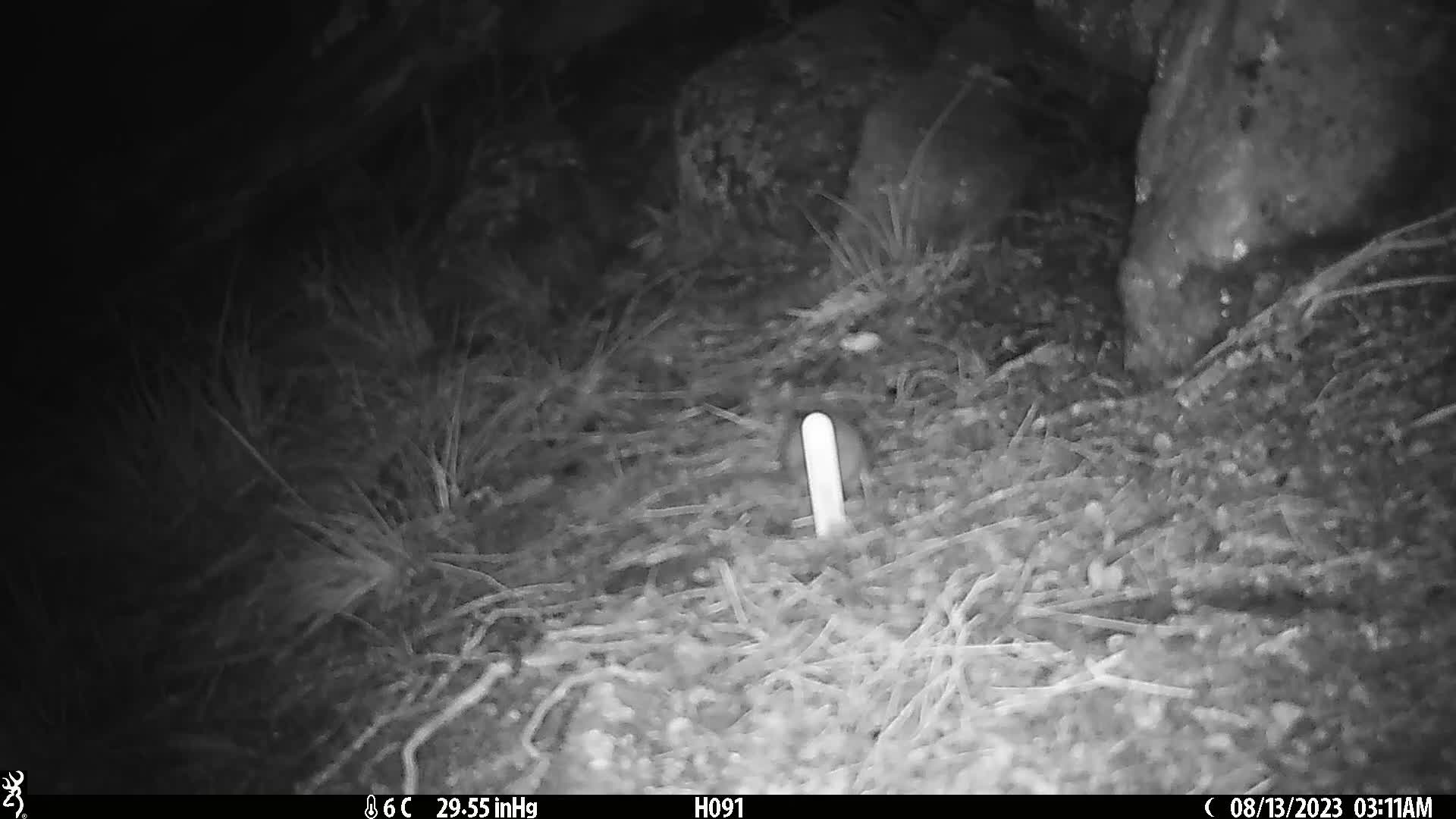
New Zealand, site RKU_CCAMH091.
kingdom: Animalia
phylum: Chordata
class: Mammalia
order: Rodentia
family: Muridae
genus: Rattus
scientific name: Rattus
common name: rat